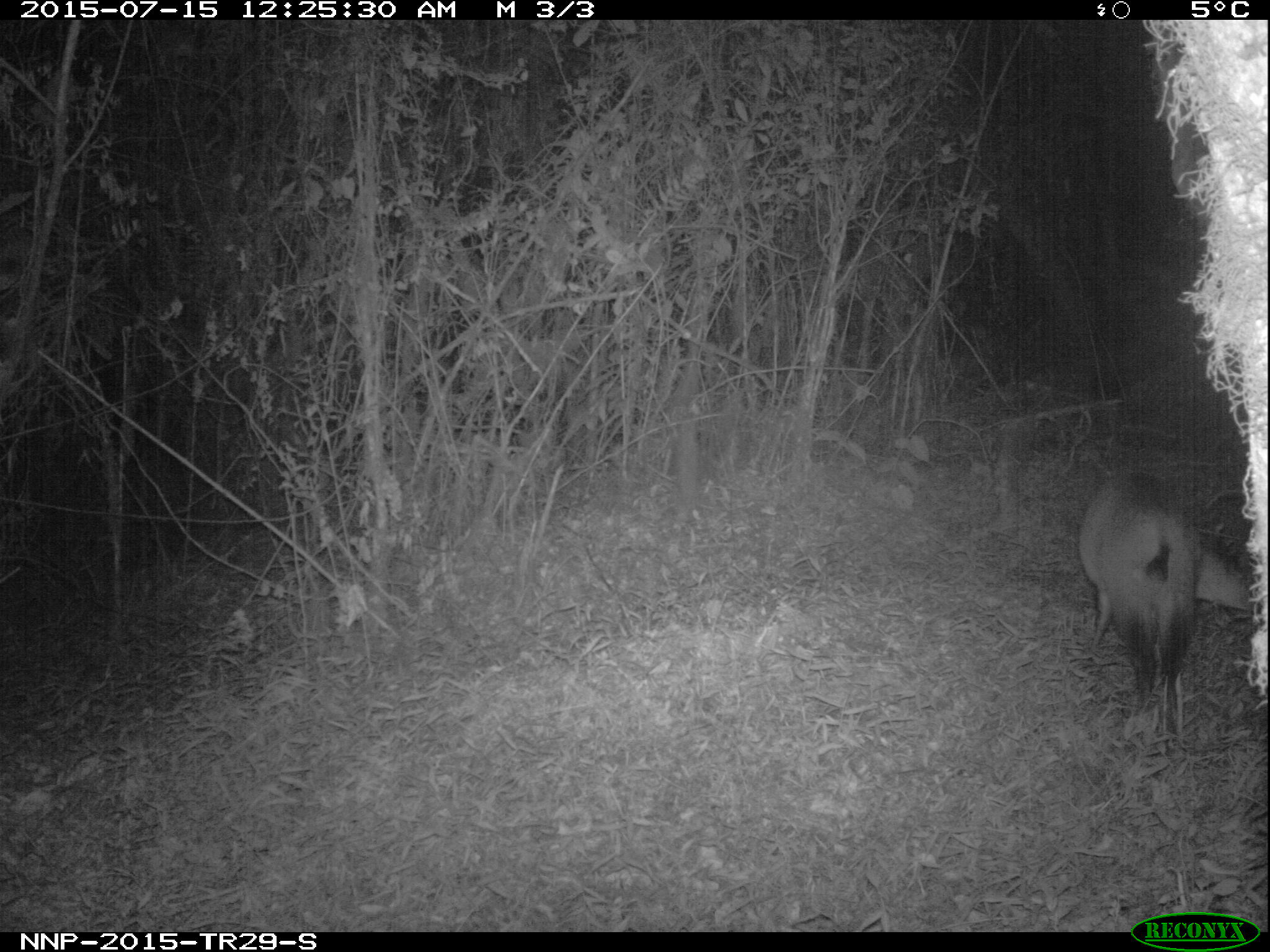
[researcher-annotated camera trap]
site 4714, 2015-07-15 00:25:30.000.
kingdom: Animalia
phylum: Chordata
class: Mammalia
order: Artiodactyla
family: Bovidae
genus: Cephalophus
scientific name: Cephalophus nigrifrons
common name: black-fronted duiker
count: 1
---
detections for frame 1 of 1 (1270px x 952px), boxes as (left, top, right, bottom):
cephalophus nigrifrons: (1078, 465, 1253, 740)